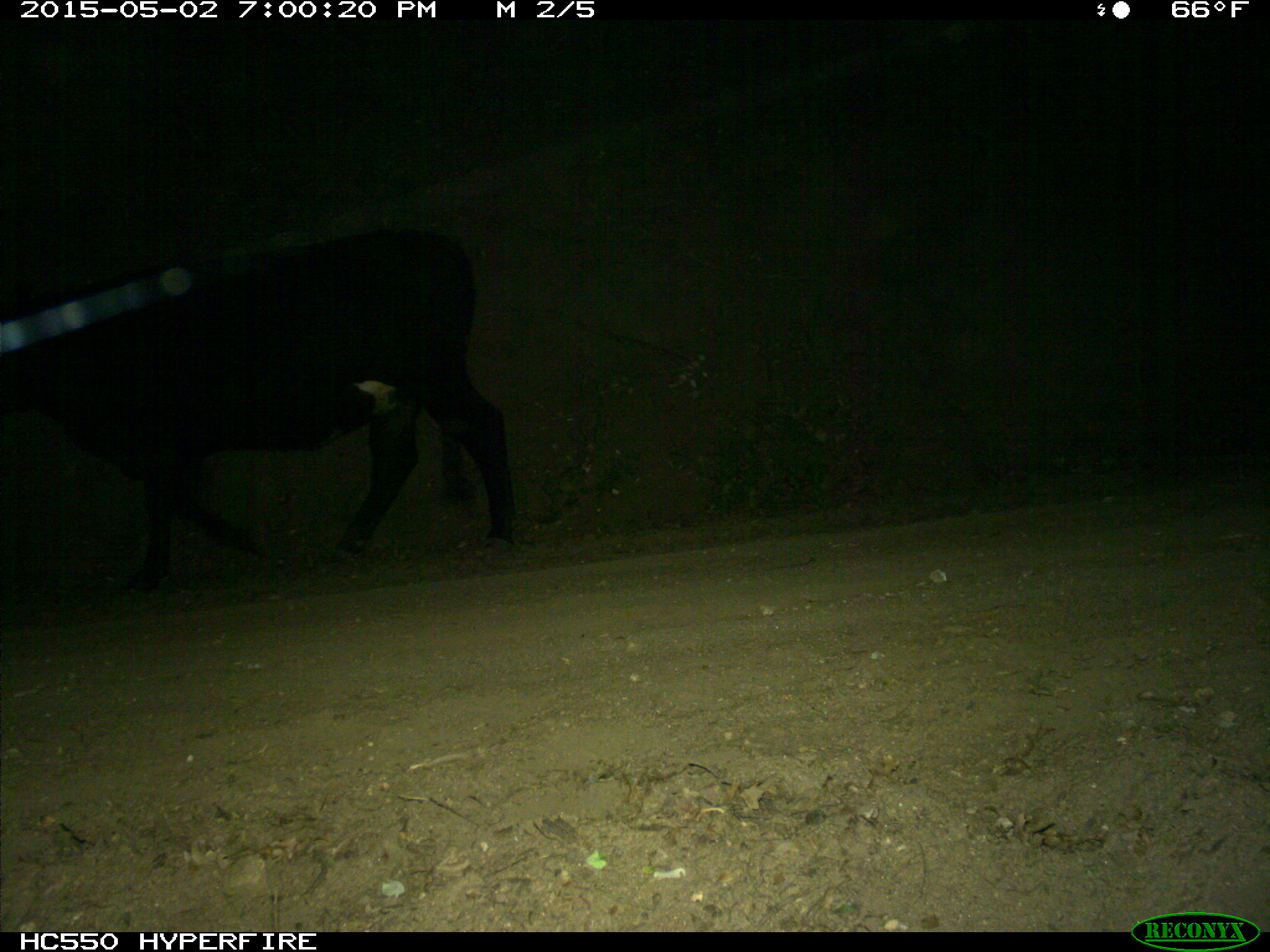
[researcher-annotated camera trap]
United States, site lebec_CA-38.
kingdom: Animalia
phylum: Chordata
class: Mammalia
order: Artiodactyla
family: Bovidae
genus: Bos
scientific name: Bos taurus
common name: domestic cow